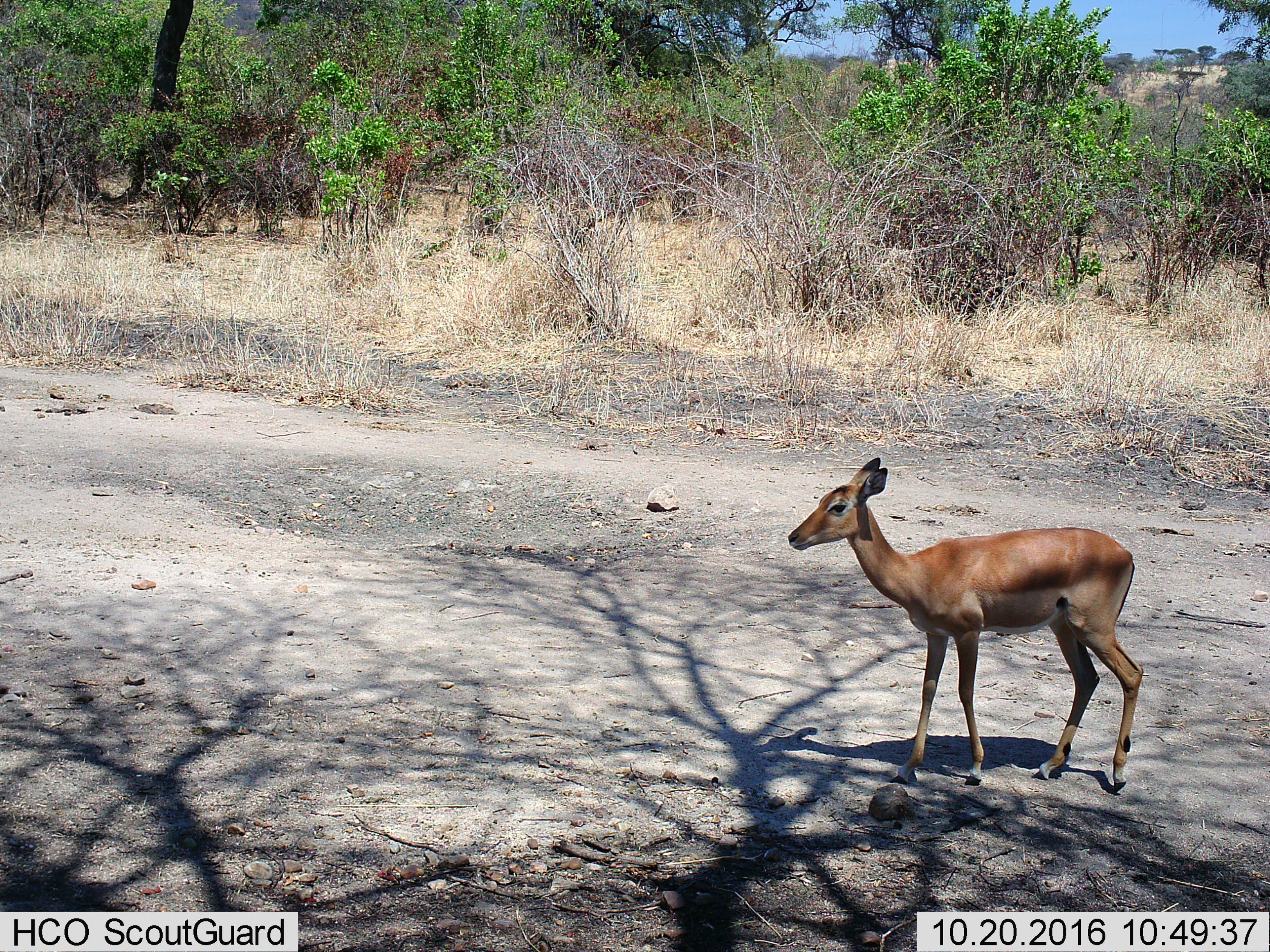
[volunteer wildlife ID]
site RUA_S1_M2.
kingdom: Animalia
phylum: Chordata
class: Mammalia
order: Artiodactyla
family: Bovidae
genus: Aepyceros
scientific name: Aepyceros melampus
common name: impala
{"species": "impala (Aepyceros melampus)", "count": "1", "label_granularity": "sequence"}